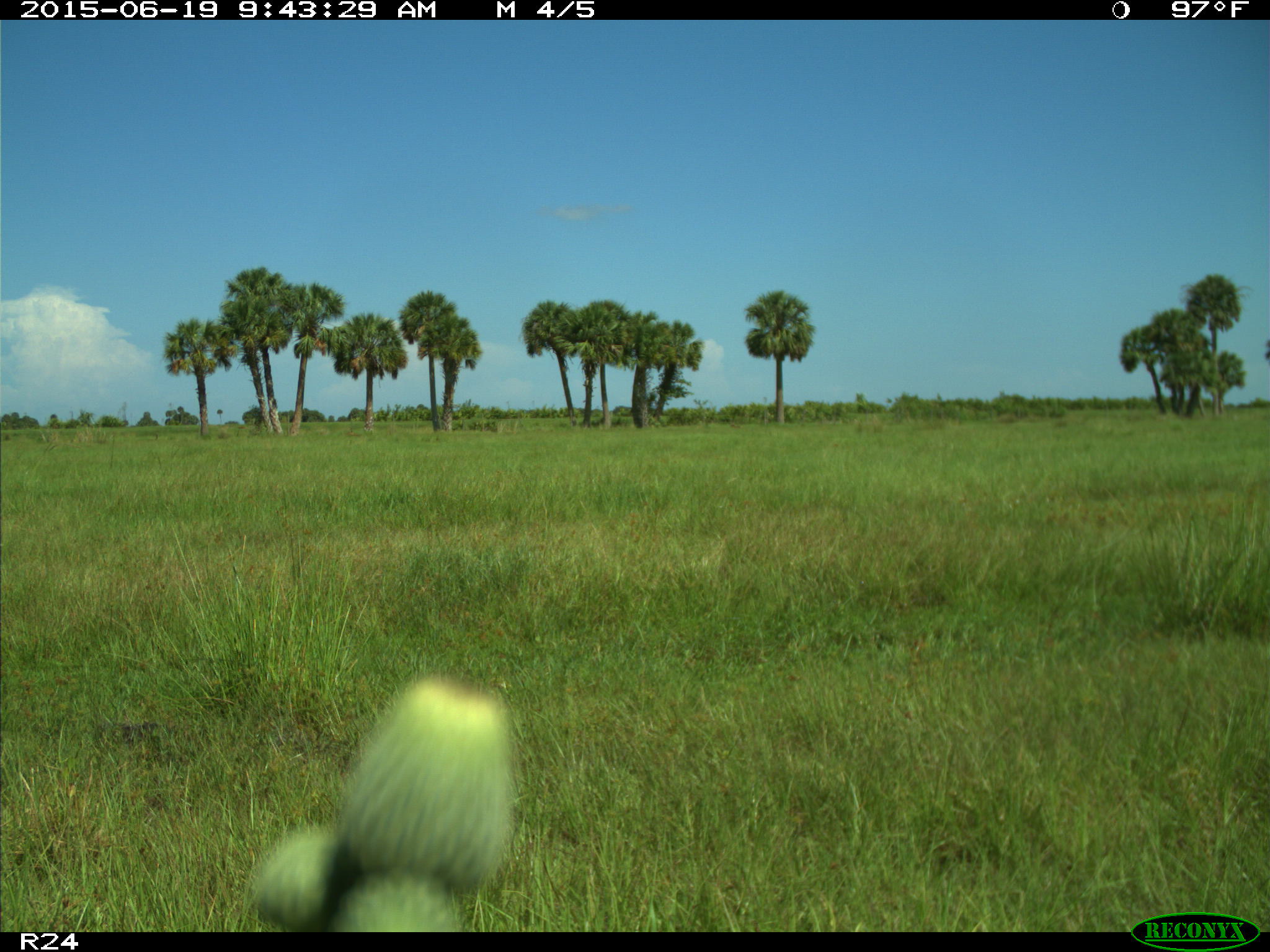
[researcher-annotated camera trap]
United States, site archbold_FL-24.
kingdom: Animalia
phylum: Chordata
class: Mammalia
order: Artiodactyla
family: Bovidae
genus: Bos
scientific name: Bos taurus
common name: domestic cow